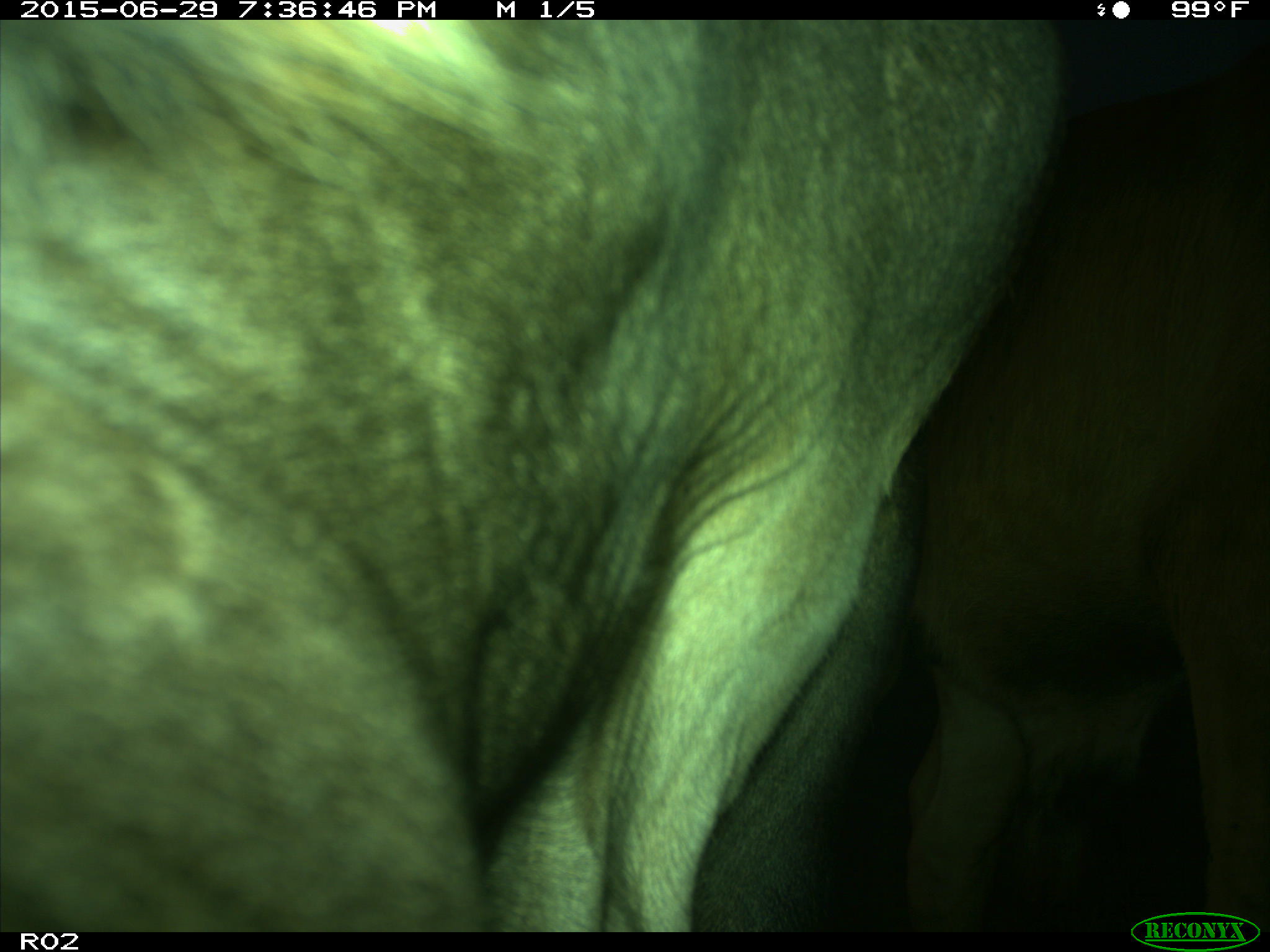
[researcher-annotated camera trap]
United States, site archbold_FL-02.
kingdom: Animalia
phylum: Chordata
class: Mammalia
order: Artiodactyla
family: Bovidae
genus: Bos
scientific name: Bos taurus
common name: domestic cow